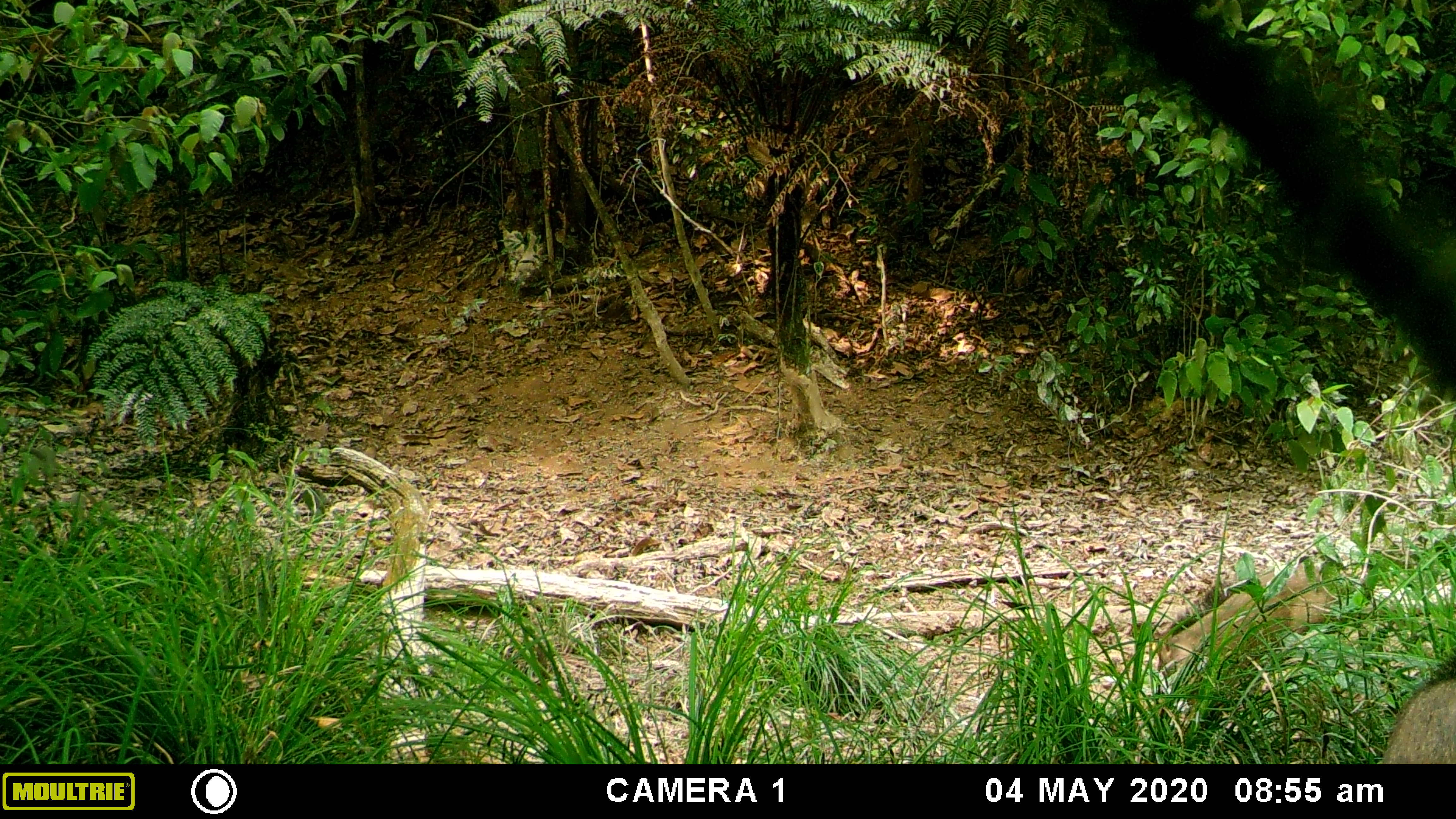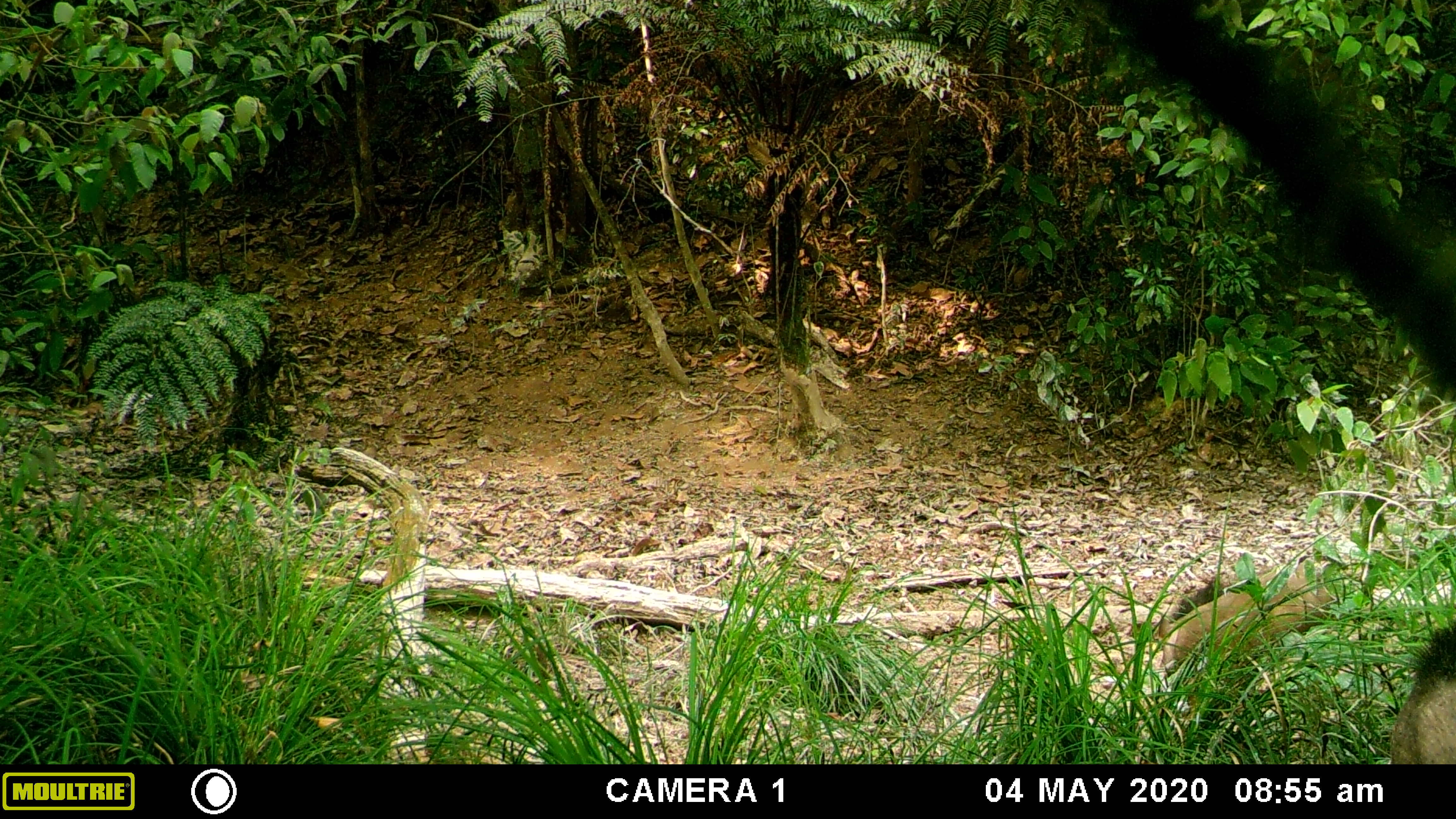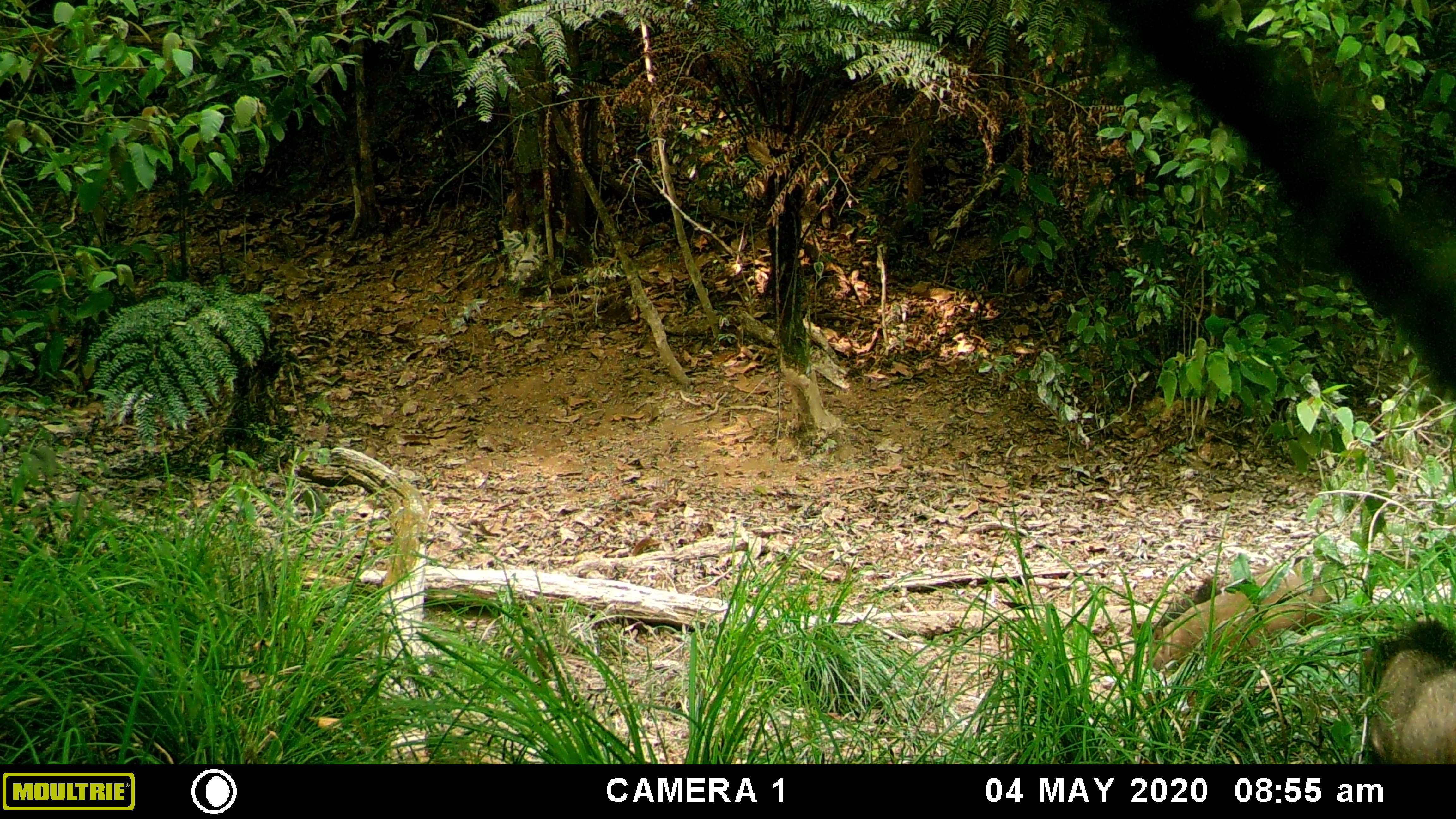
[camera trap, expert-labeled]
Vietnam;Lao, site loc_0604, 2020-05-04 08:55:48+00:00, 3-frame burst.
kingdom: Animalia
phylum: Chordata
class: Mammalia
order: Artiodactyla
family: Suidae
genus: Sus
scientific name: Sus scrofa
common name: eurasian wild pig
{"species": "eurasian wild pig (Sus scrofa)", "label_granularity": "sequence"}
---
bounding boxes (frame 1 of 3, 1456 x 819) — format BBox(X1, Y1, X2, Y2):
eurasian wild pig: BBox(1150, 559, 1346, 730); BBox(1377, 651, 1455, 764)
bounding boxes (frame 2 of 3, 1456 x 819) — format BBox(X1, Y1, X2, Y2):
eurasian wild pig: BBox(1150, 552, 1350, 726); BBox(1388, 624, 1456, 764)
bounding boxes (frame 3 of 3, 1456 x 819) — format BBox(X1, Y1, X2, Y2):
eurasian wild pig: BBox(1147, 543, 1344, 709); BBox(1363, 622, 1456, 764)